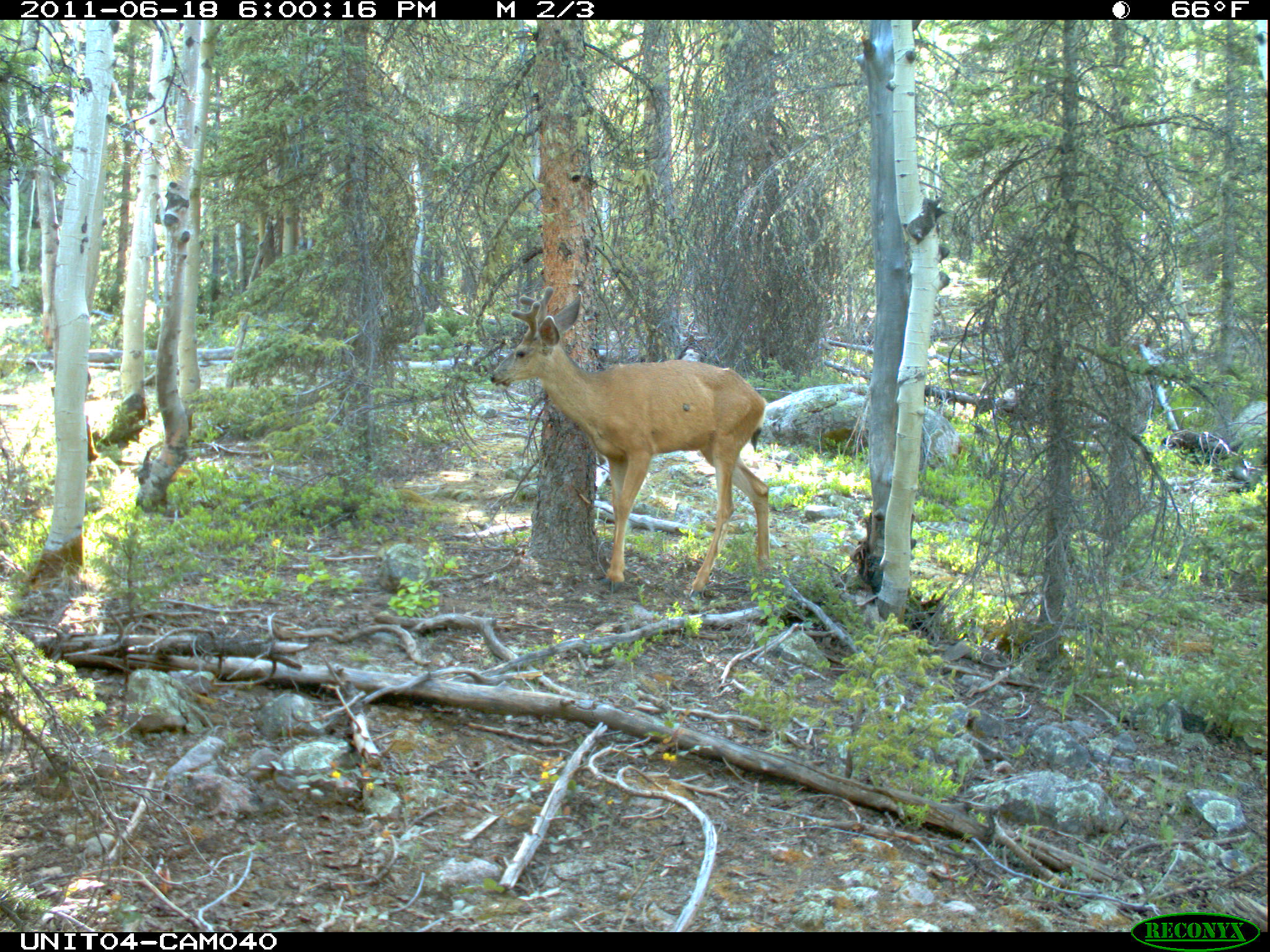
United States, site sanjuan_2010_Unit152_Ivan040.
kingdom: Animalia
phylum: Chordata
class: Mammalia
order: Artiodactyla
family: Cervidae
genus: Odocoileus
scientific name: Odocoileus hemionus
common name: mule deer